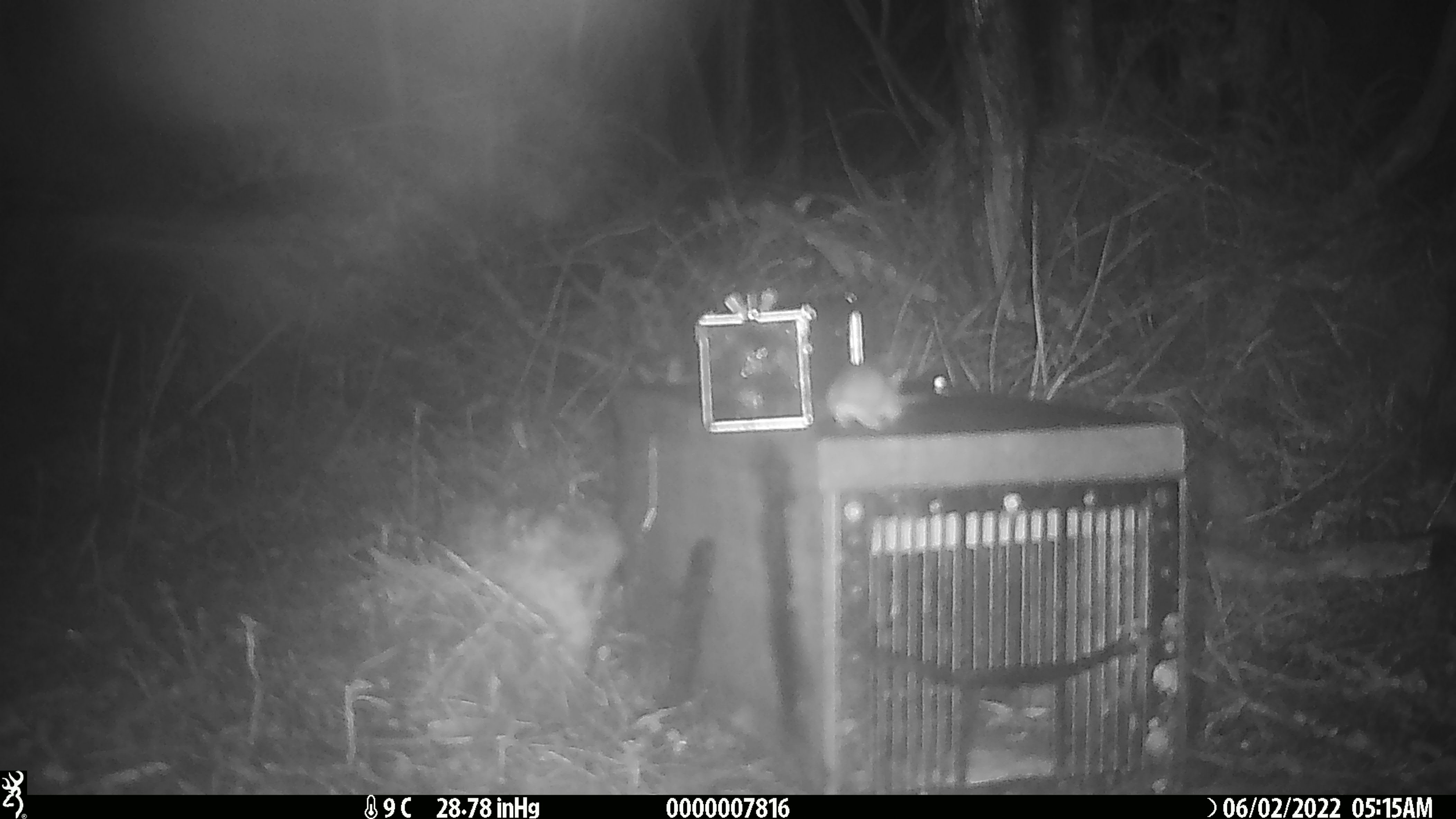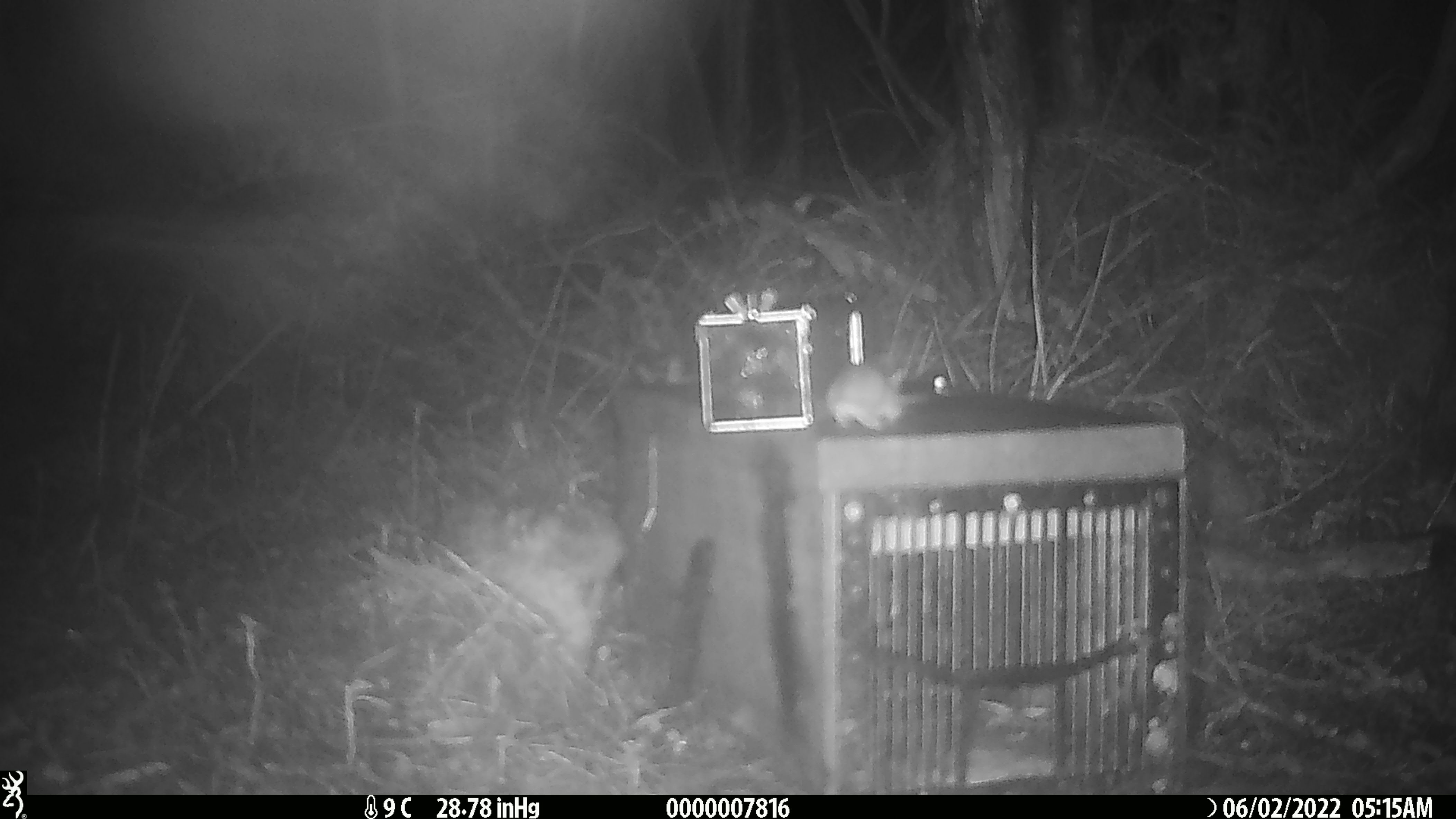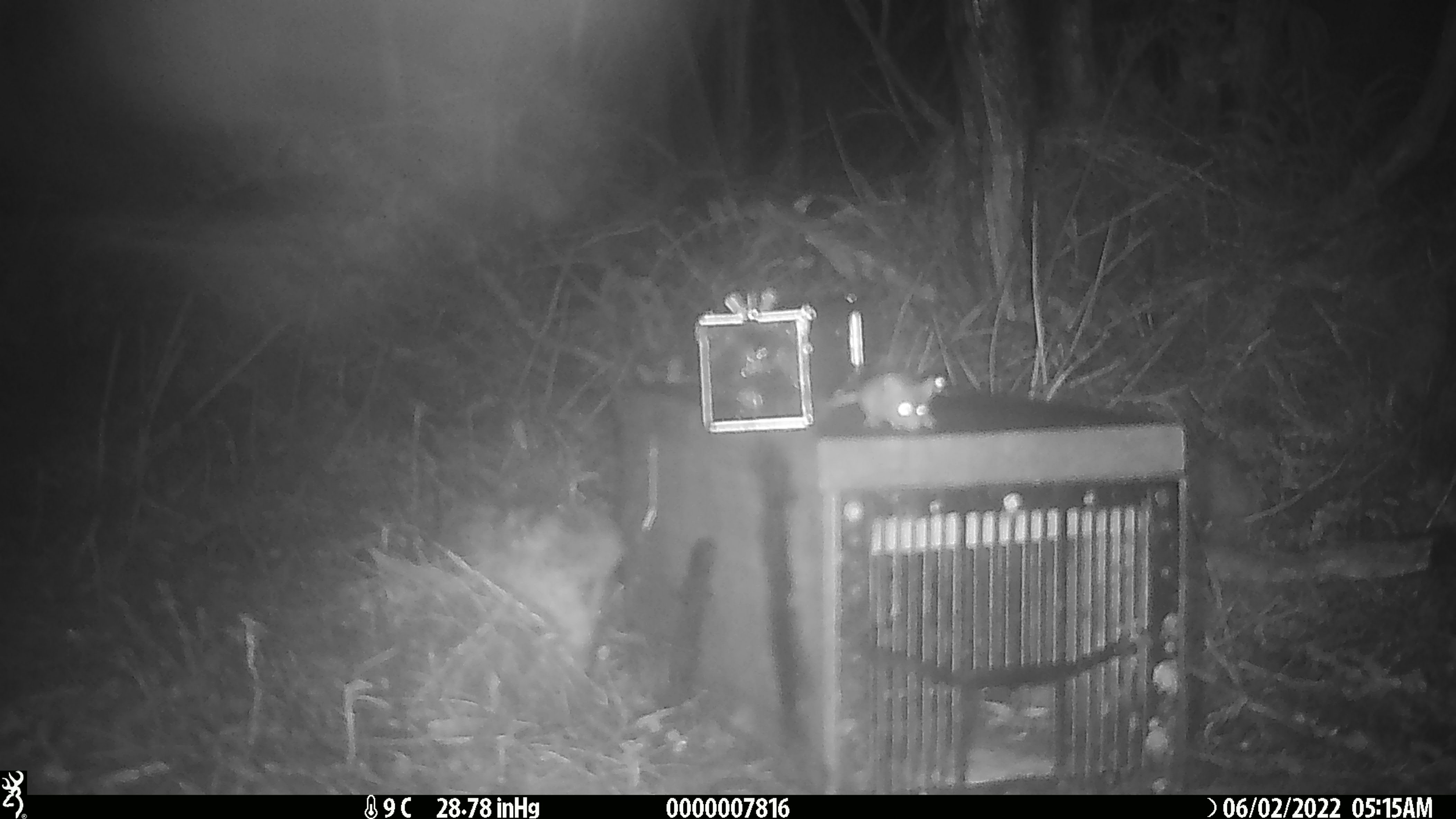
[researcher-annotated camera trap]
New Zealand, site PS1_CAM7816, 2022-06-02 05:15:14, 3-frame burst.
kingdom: Animalia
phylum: Chordata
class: Mammalia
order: Rodentia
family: Muridae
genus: Mus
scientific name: Mus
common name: mouse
Mouse (Mus).